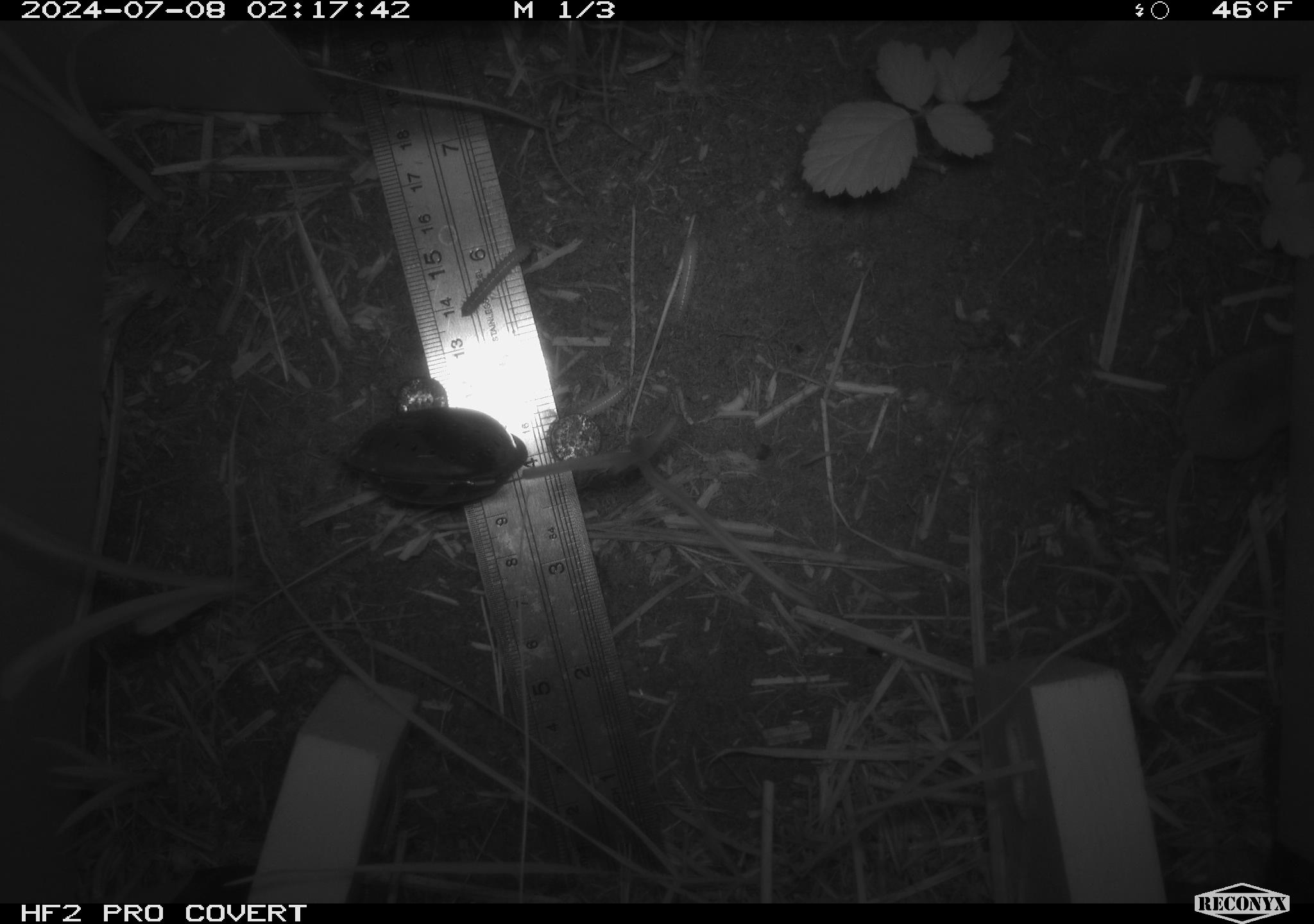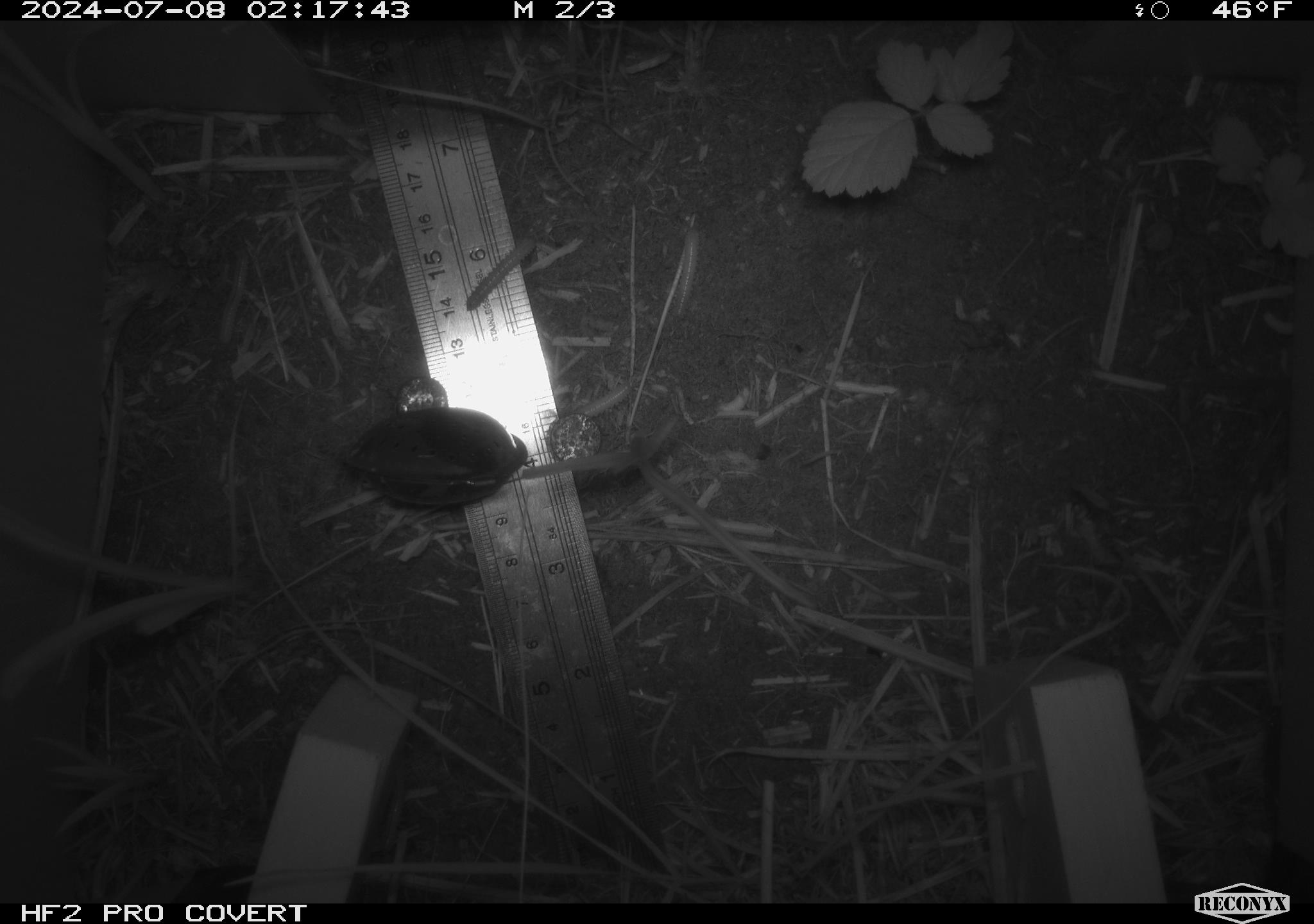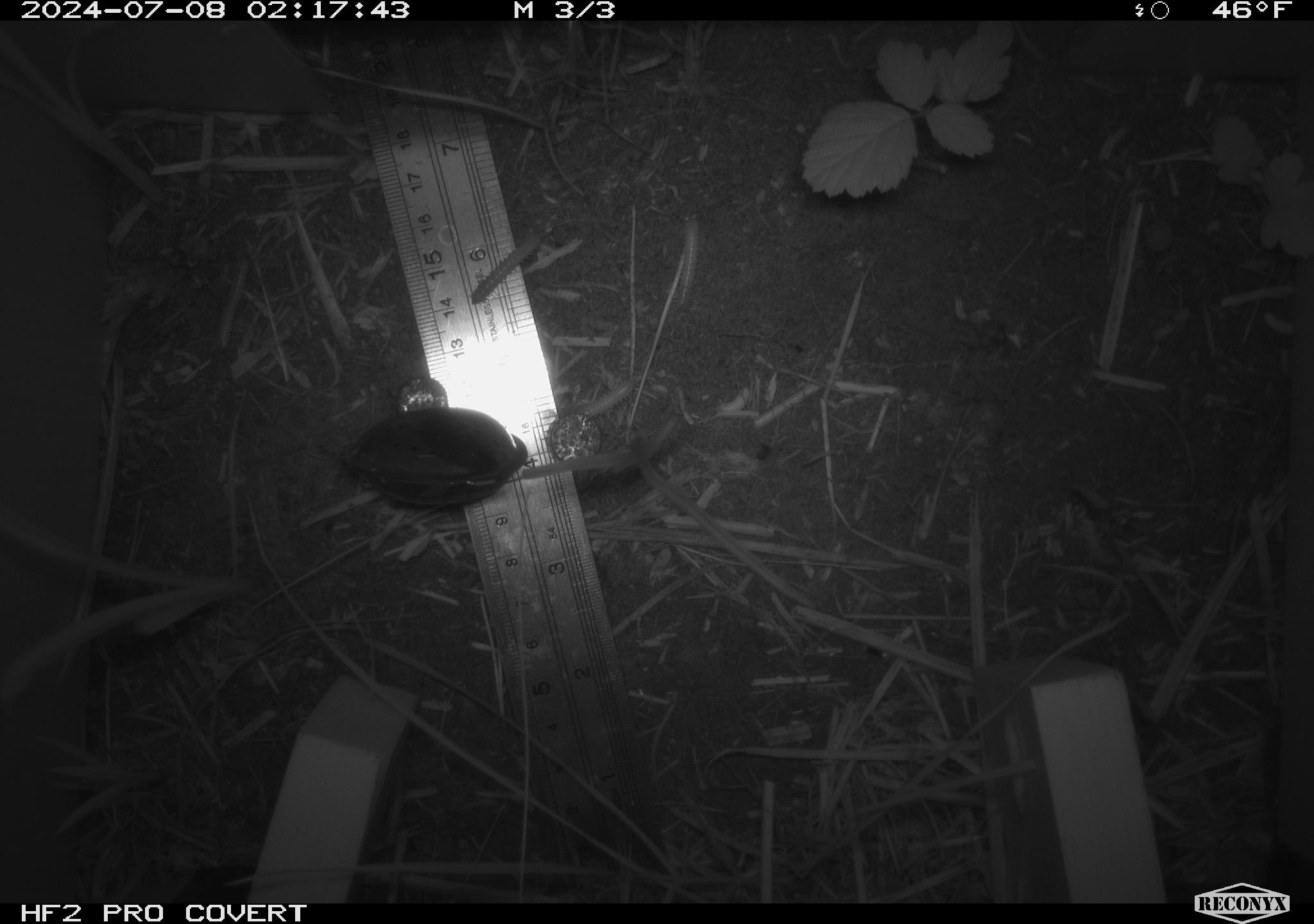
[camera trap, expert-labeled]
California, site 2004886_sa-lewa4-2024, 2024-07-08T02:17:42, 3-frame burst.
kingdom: Animalia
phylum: Chordata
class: Mammalia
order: Eulipotyphla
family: Soricidae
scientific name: Soricidae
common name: shrews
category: soricidae family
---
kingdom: Animalia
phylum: Arthropoda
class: Insecta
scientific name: Insecta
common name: insect